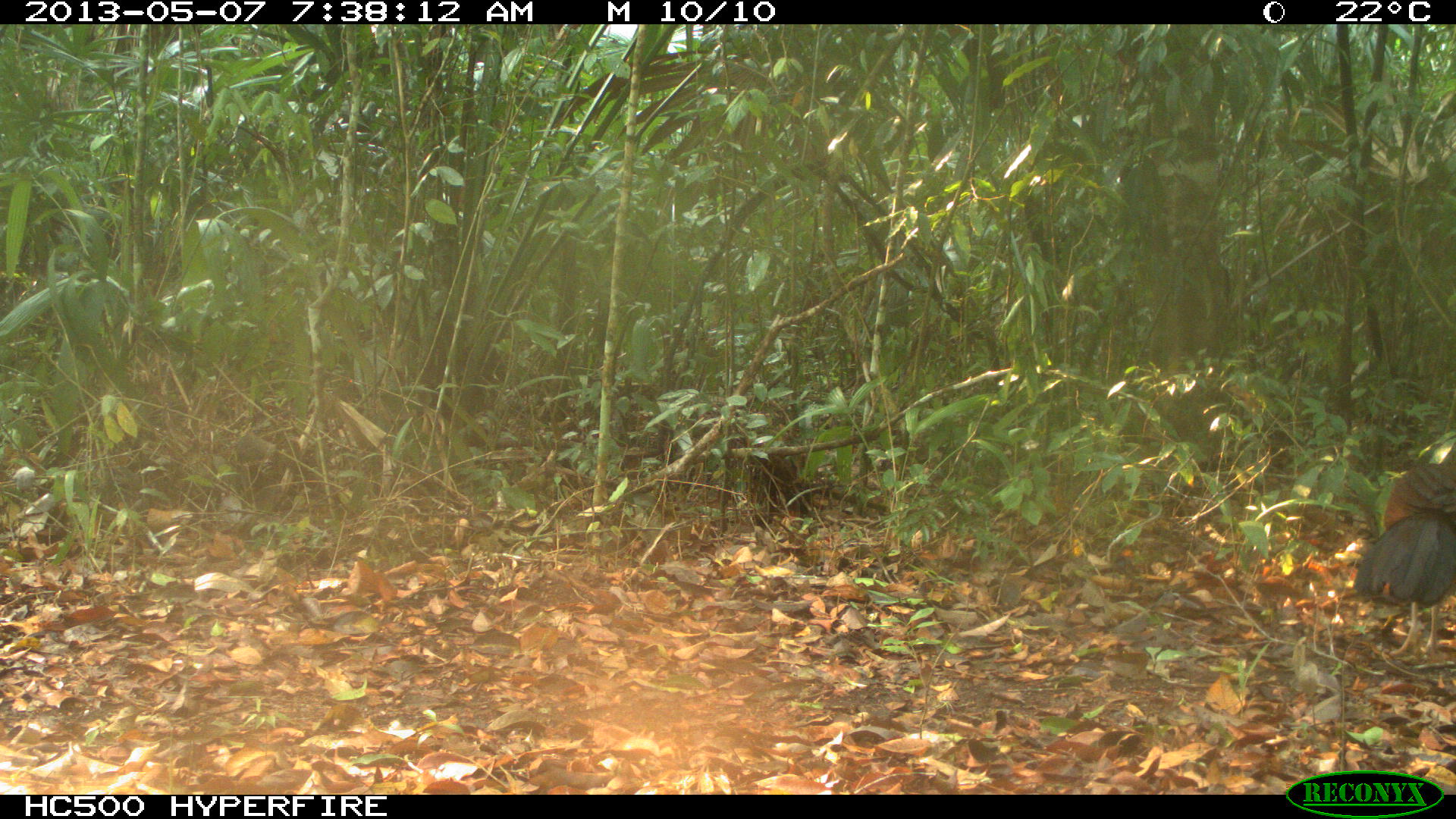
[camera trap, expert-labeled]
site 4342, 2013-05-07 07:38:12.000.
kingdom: Animalia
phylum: Chordata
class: Aves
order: Galliformes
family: Cracidae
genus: Crax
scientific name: Crax rubra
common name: great curassow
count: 1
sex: female